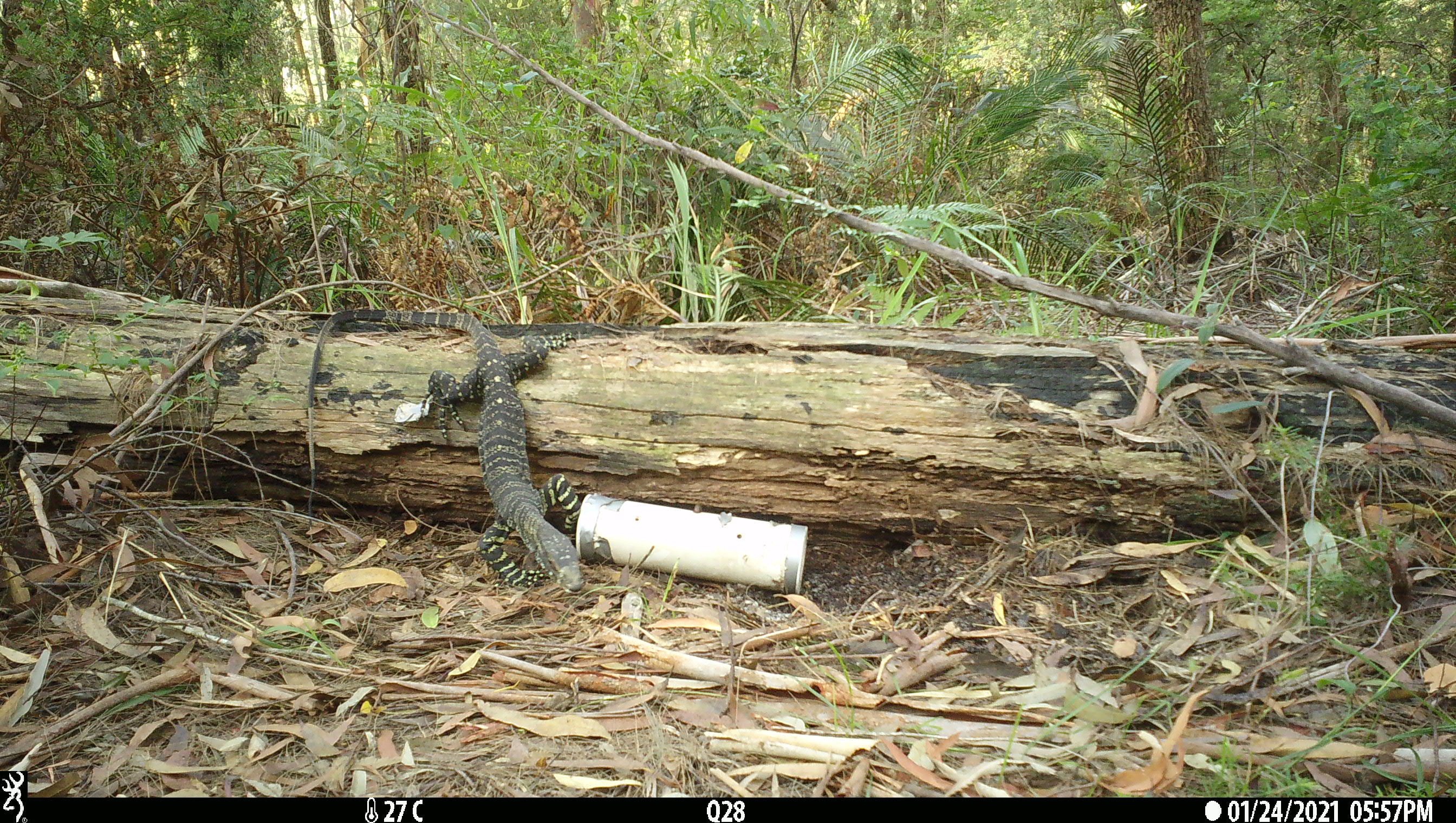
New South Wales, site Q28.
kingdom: Animalia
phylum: Chordata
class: Reptilia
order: Squamata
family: Varanidae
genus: Varanus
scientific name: Varanus varius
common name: lace monitor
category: goanna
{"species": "goanna (lace monitor) (Varanus varius)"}